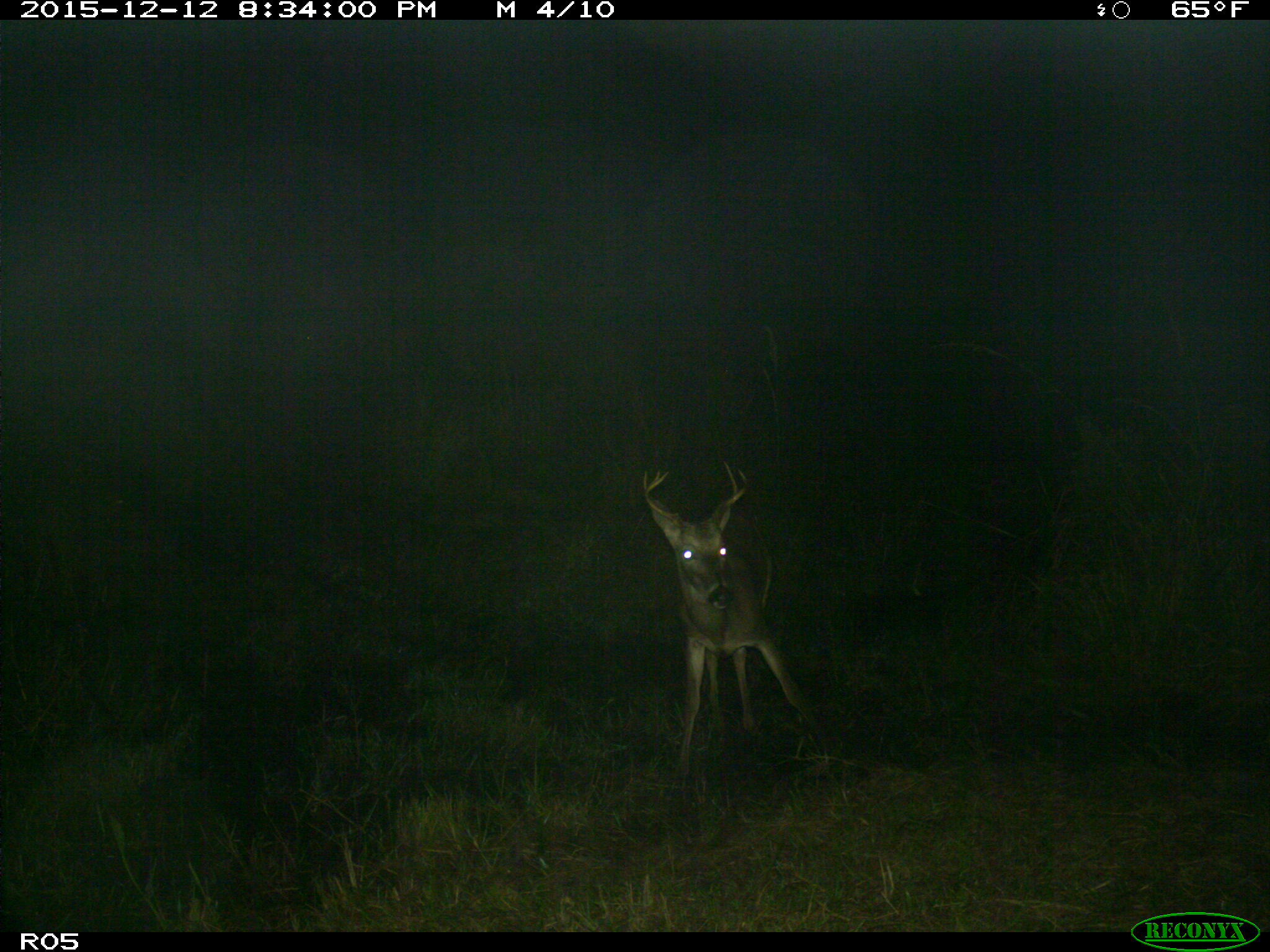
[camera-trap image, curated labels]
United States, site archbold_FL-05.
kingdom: Animalia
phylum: Chordata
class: Mammalia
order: Artiodactyla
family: Cervidae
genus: Odocoileus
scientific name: Odocoileus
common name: deer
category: unidentified deer